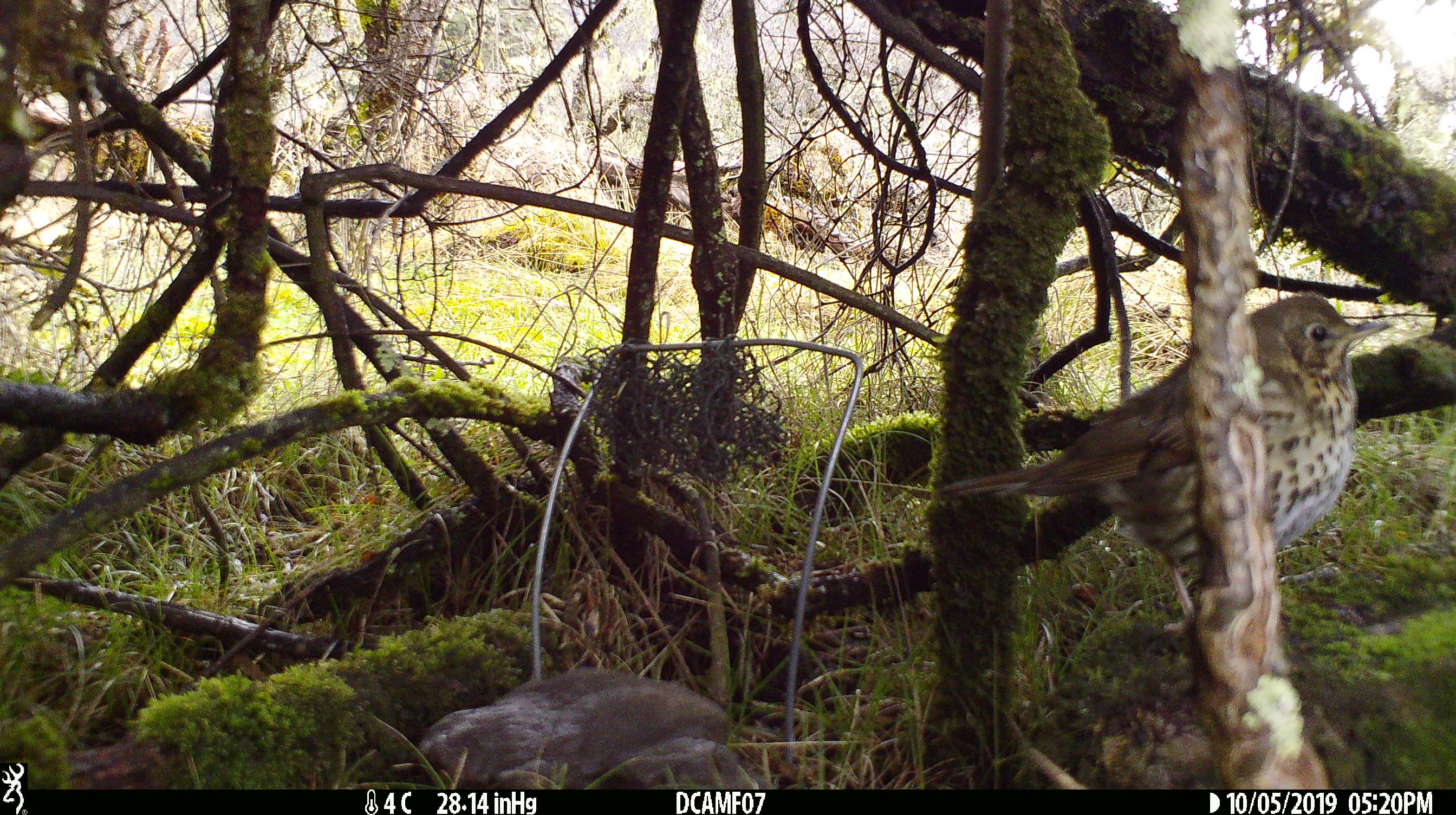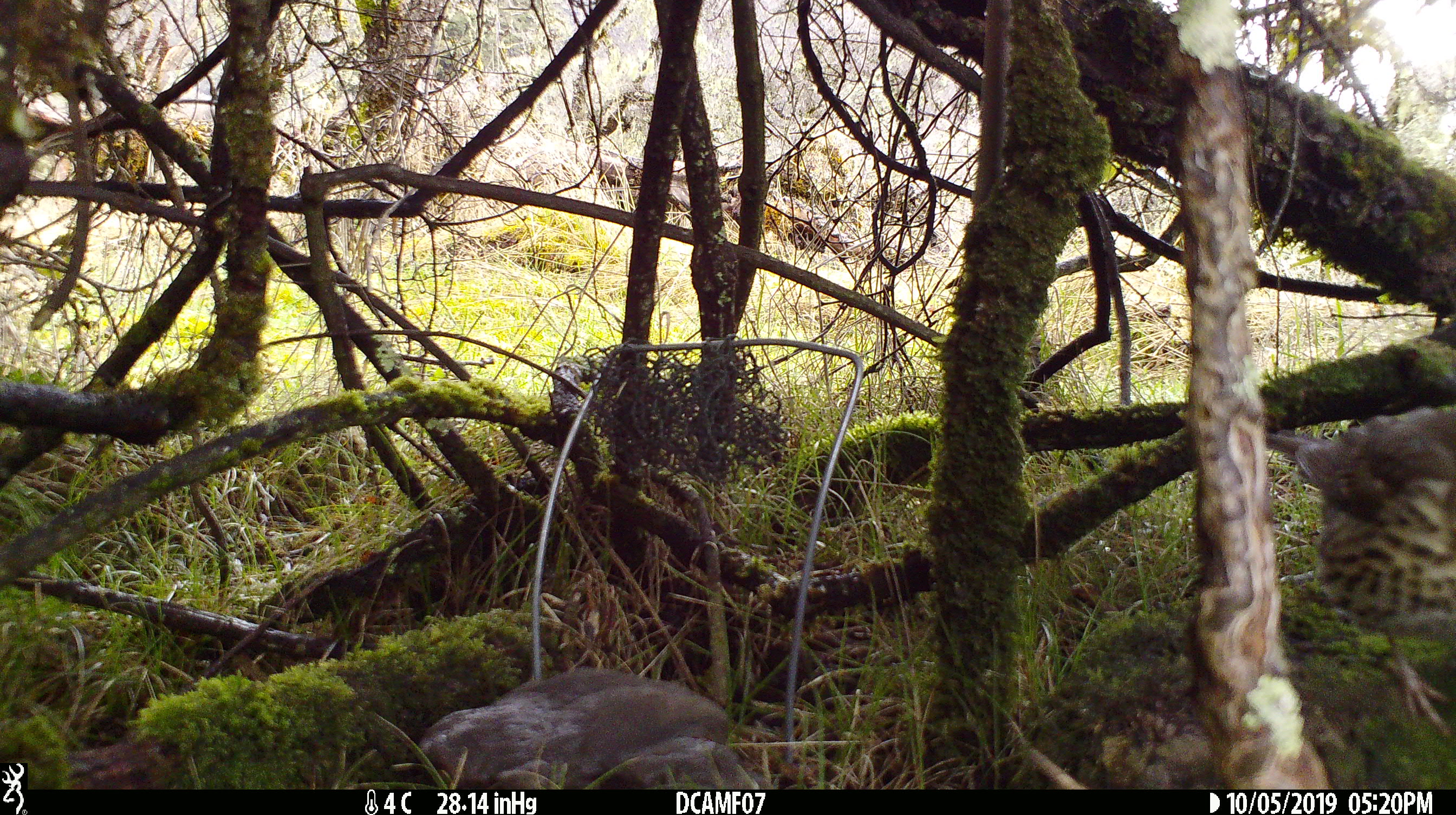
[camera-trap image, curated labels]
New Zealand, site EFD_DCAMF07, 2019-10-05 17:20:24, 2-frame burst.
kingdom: Animalia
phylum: Chordata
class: Aves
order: Passeriformes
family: Turdidae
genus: Turdus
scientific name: Turdus philomelos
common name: song thrush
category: thrush